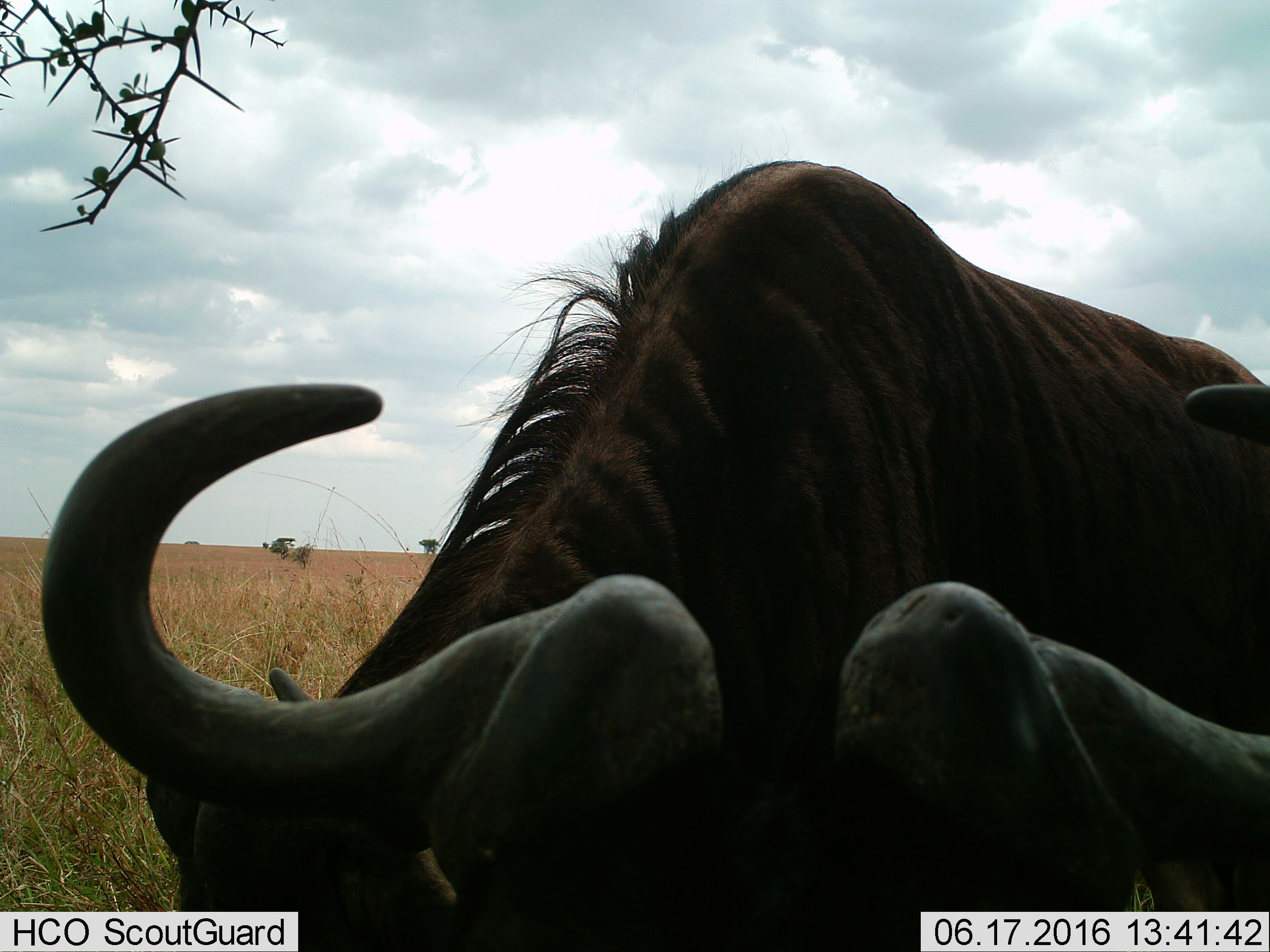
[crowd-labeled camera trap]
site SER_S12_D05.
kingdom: Animalia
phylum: Chordata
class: Mammalia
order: Artiodactyla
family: Bovidae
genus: Connochaetes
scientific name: Connochaetes taurinus taurinus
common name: blue wildebeest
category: wildebeestblue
Wildebeestblue (blue wildebeest) (Connochaetes taurinus taurinus), count 2. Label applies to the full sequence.